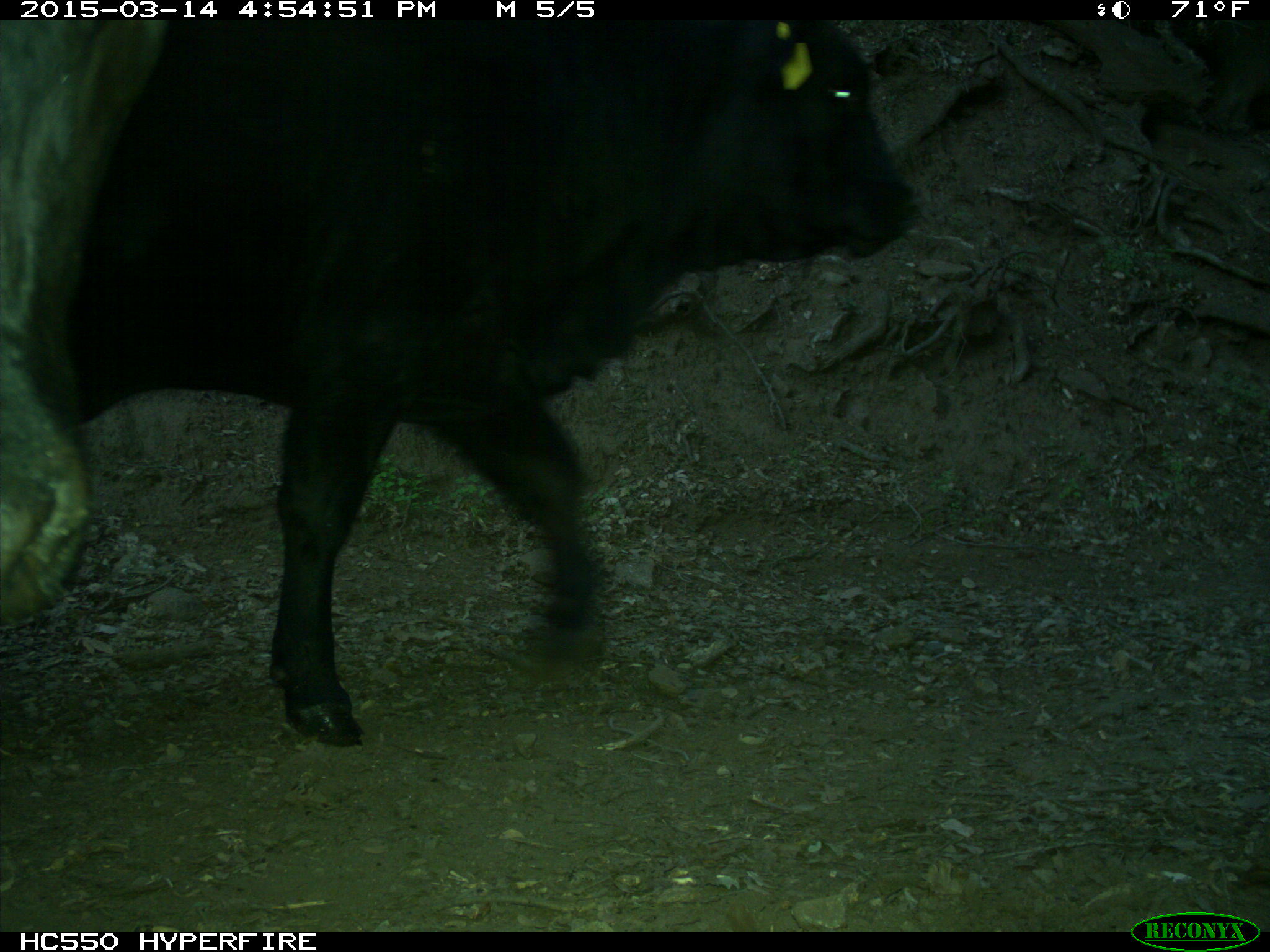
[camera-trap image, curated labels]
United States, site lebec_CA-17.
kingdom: Animalia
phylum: Chordata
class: Mammalia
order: Artiodactyla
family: Bovidae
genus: Bos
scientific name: Bos taurus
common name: domestic cow